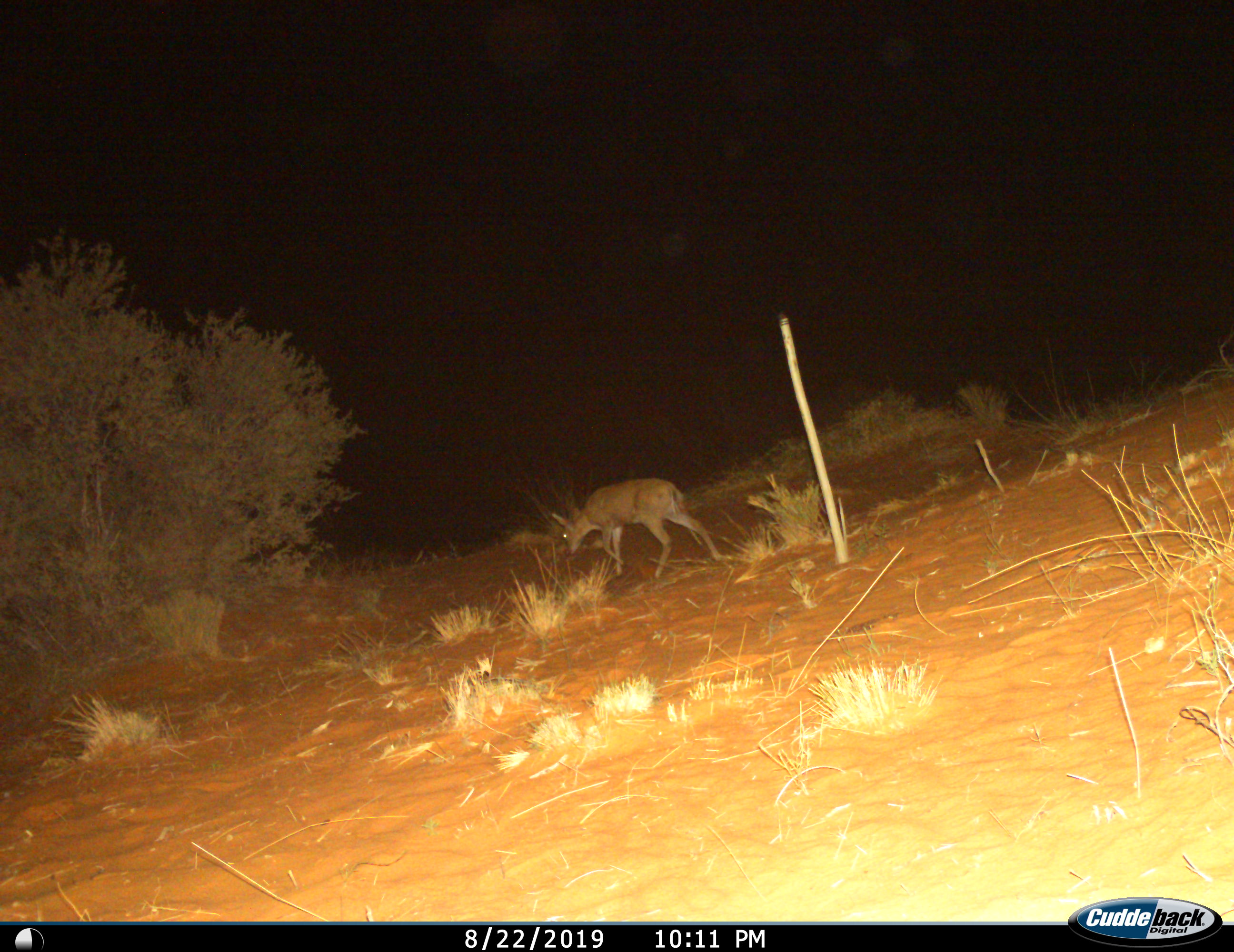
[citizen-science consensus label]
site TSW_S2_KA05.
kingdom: Animalia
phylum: Chordata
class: Mammalia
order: Artiodactyla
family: Bovidae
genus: Raphicerus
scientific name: Raphicerus campestris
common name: steenbok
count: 1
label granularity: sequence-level